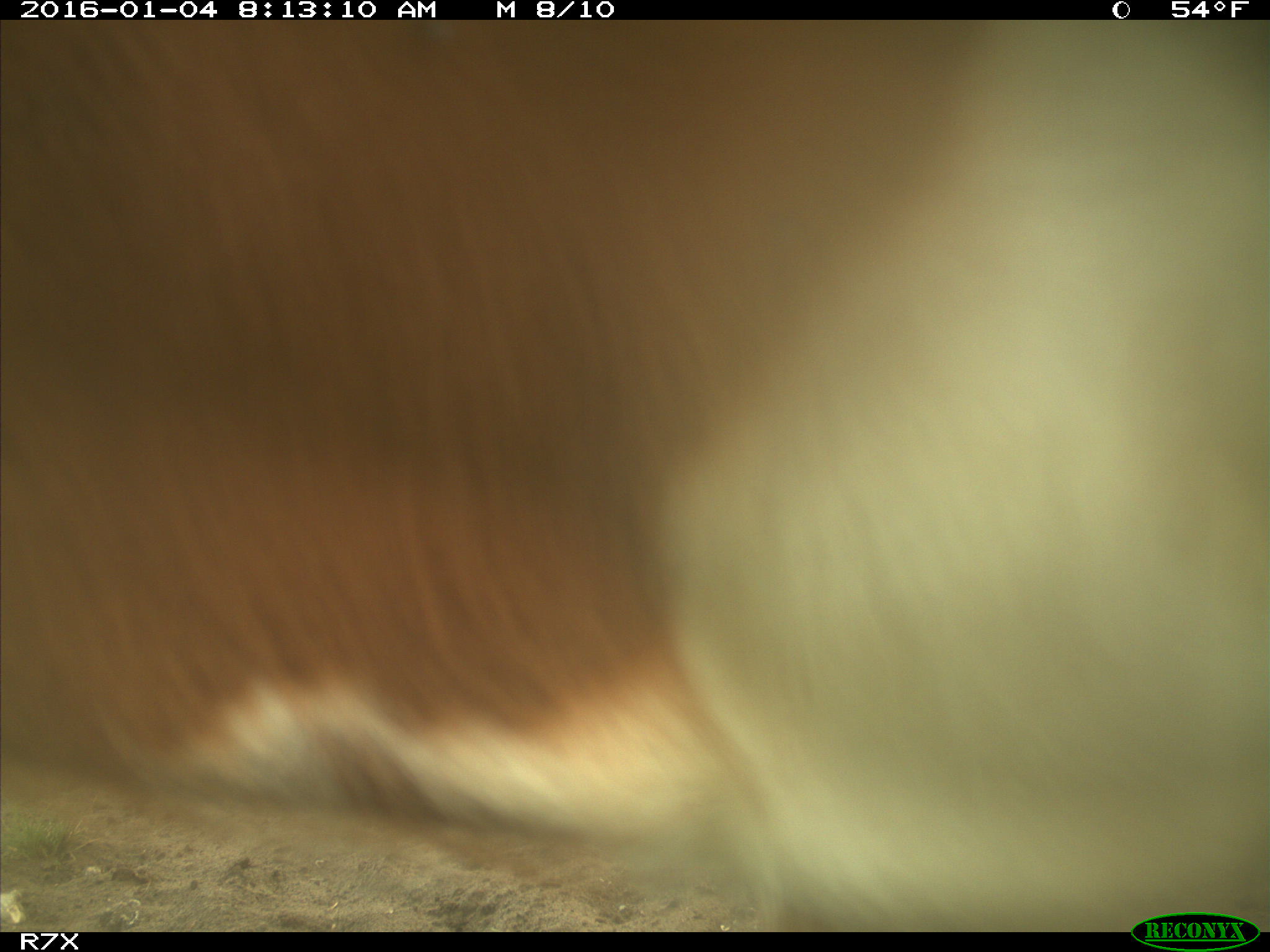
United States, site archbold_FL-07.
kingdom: Animalia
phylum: Chordata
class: Mammalia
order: Artiodactyla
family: Bovidae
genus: Bos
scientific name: Bos taurus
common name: domestic cow